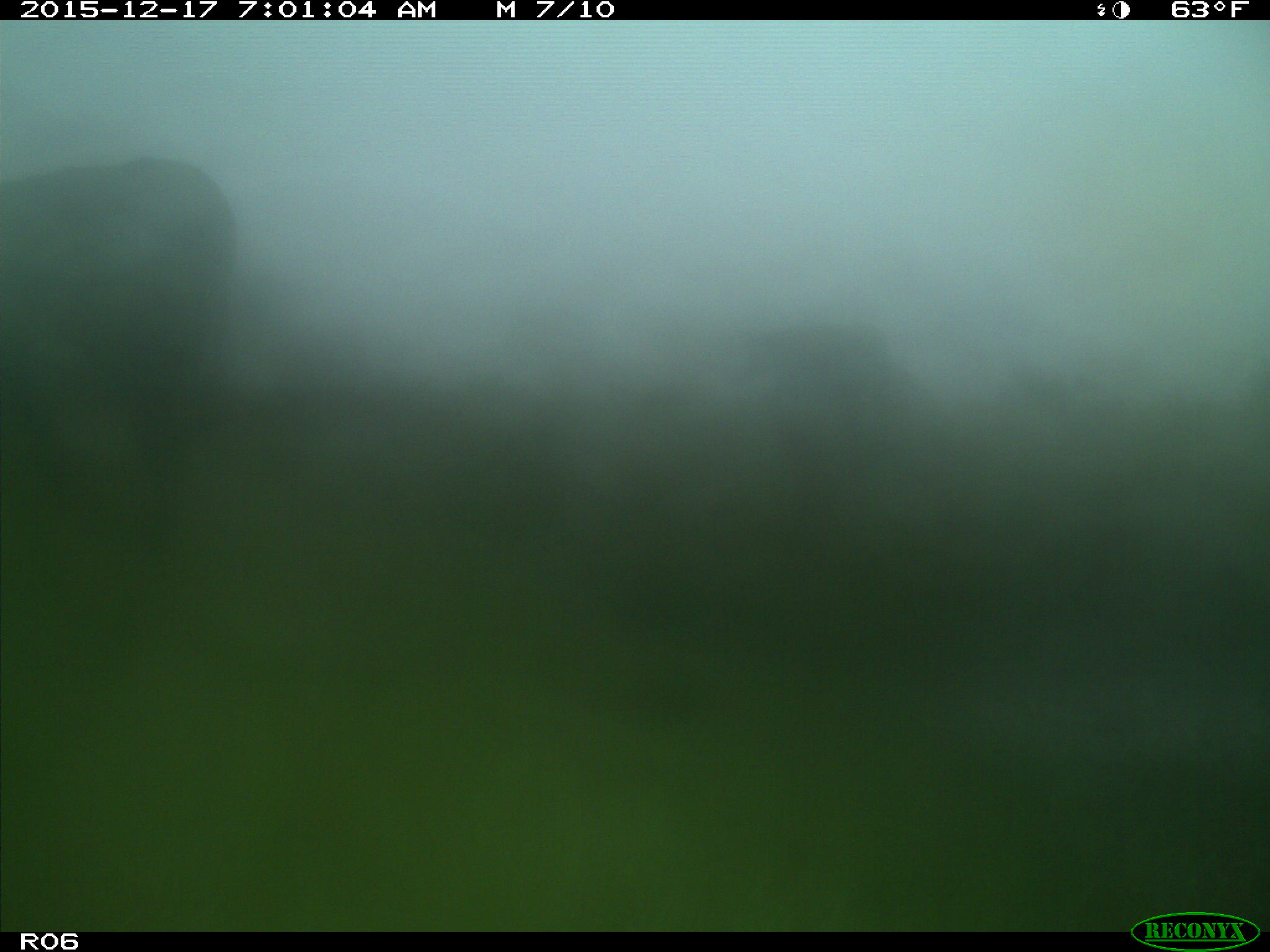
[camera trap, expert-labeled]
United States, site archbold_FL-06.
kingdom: Animalia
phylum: Chordata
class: Mammalia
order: Artiodactyla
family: Bovidae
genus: Bos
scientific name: Bos taurus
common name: domestic cow